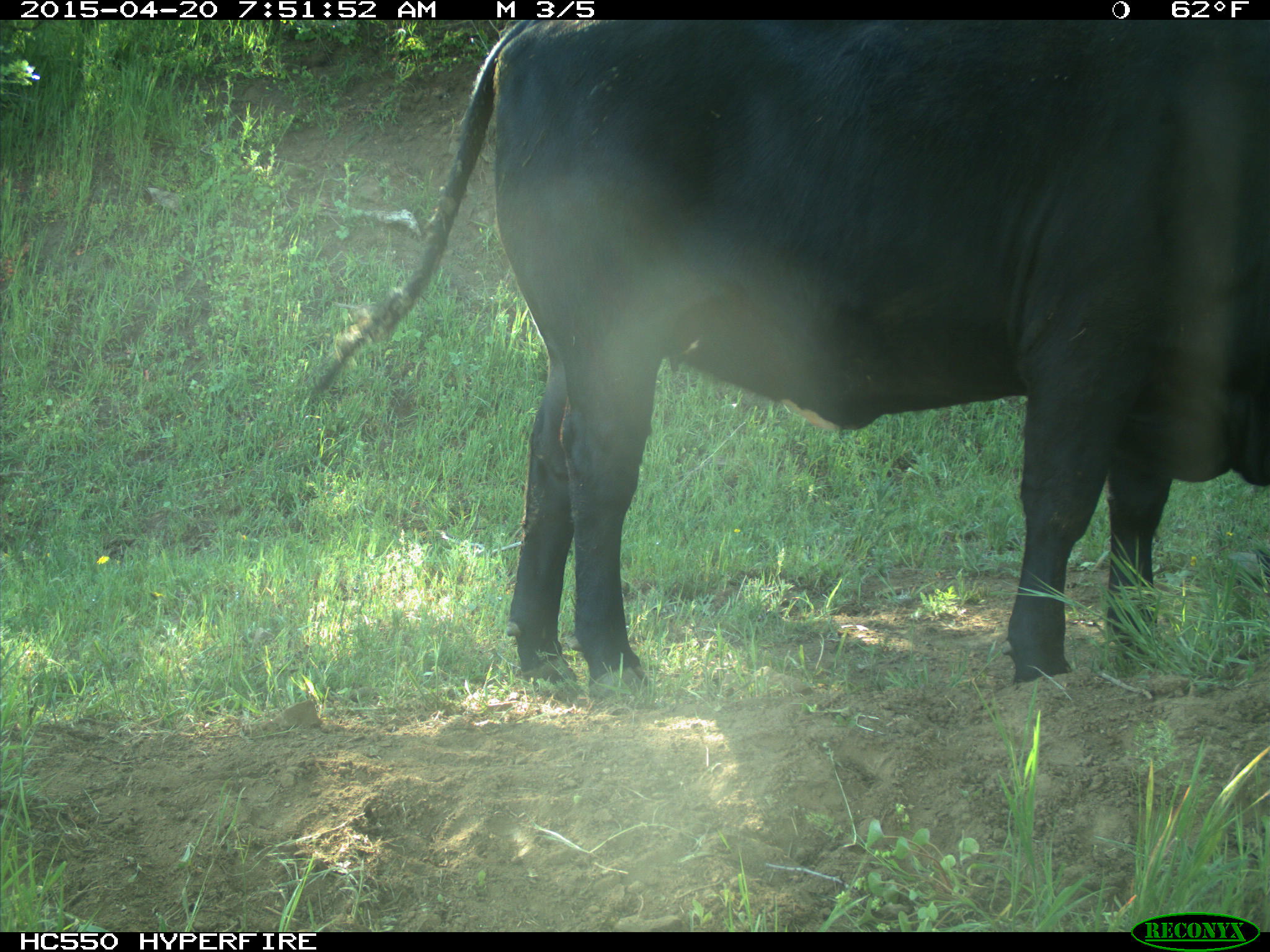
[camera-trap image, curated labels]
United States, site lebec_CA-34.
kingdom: Animalia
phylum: Chordata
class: Mammalia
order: Artiodactyla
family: Bovidae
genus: Bos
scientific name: Bos taurus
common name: domestic cow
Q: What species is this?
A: Bos taurus (domestic cow).